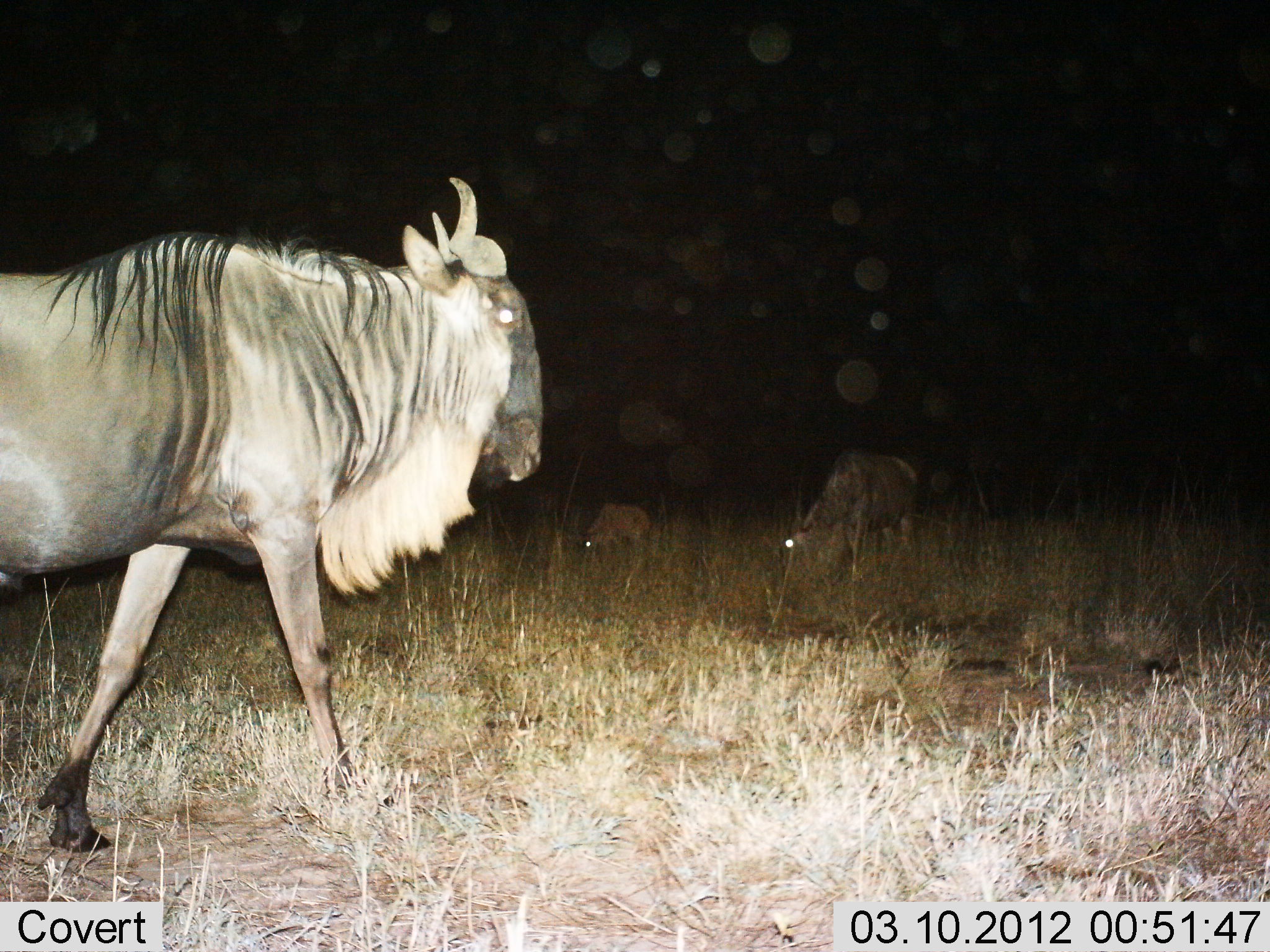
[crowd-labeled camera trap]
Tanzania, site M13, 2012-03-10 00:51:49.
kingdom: Animalia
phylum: Chordata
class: Mammalia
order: Artiodactyla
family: Bovidae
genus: Connochaetes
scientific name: Connochaetes taurinus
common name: blue wildebeest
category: wildebeest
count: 3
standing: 35%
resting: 0%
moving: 70%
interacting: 0%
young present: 9%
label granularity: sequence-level